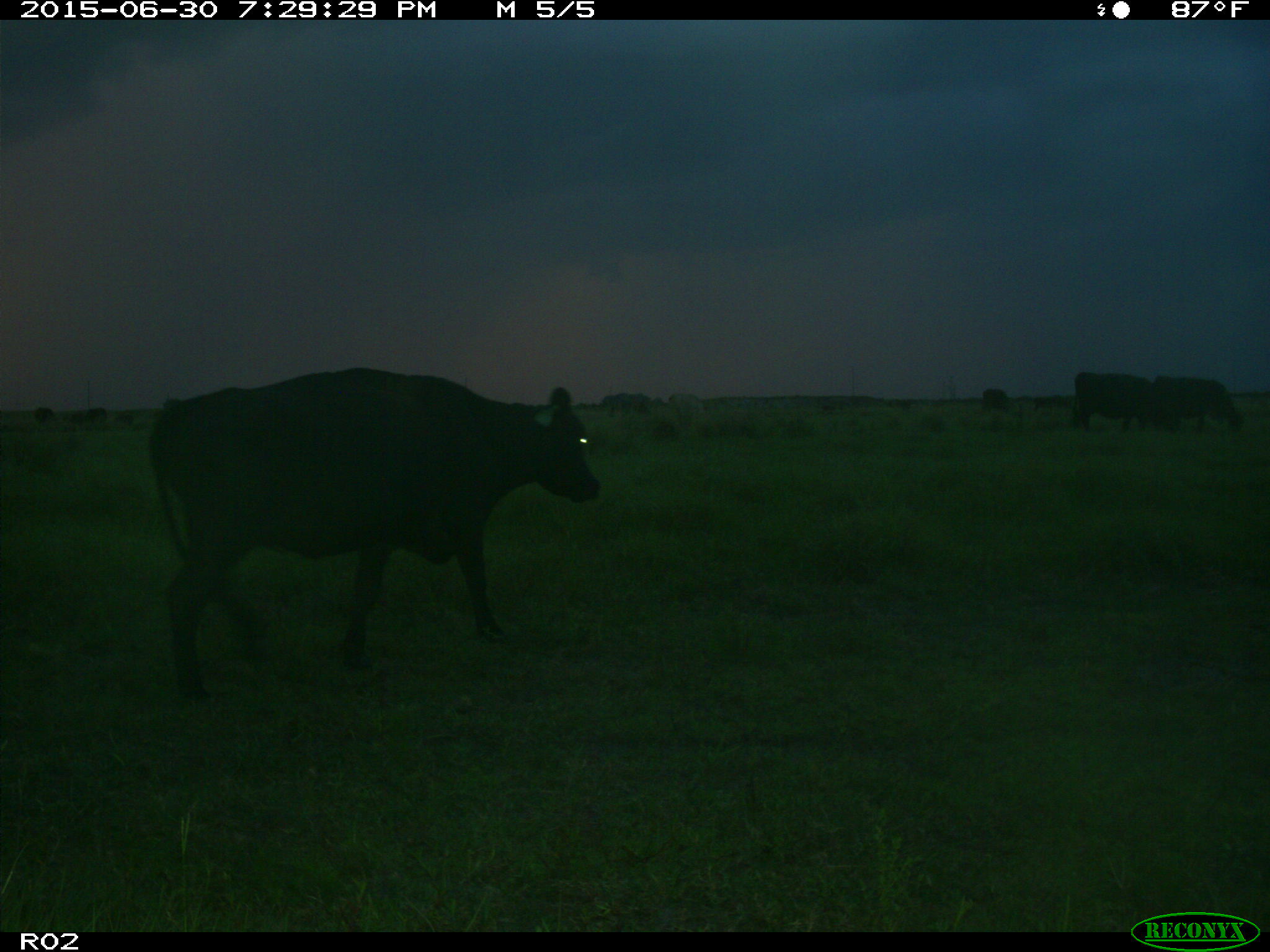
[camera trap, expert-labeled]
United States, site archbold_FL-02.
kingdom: Animalia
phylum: Chordata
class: Mammalia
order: Artiodactyla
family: Bovidae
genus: Bos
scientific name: Bos taurus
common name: domestic cow